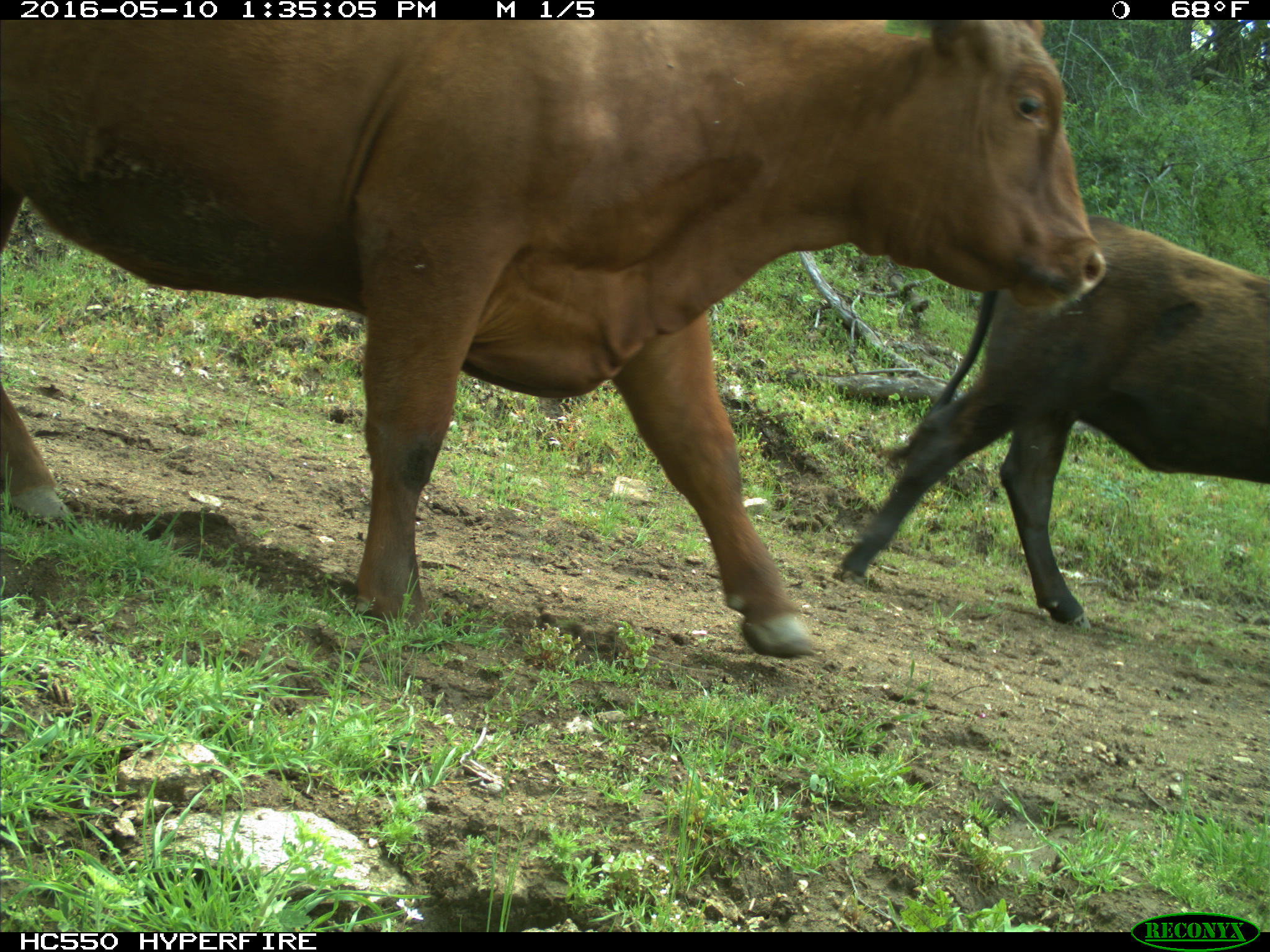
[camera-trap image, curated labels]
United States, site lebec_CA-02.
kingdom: Animalia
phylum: Chordata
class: Mammalia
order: Artiodactyla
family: Bovidae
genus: Bos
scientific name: Bos taurus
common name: domestic cow